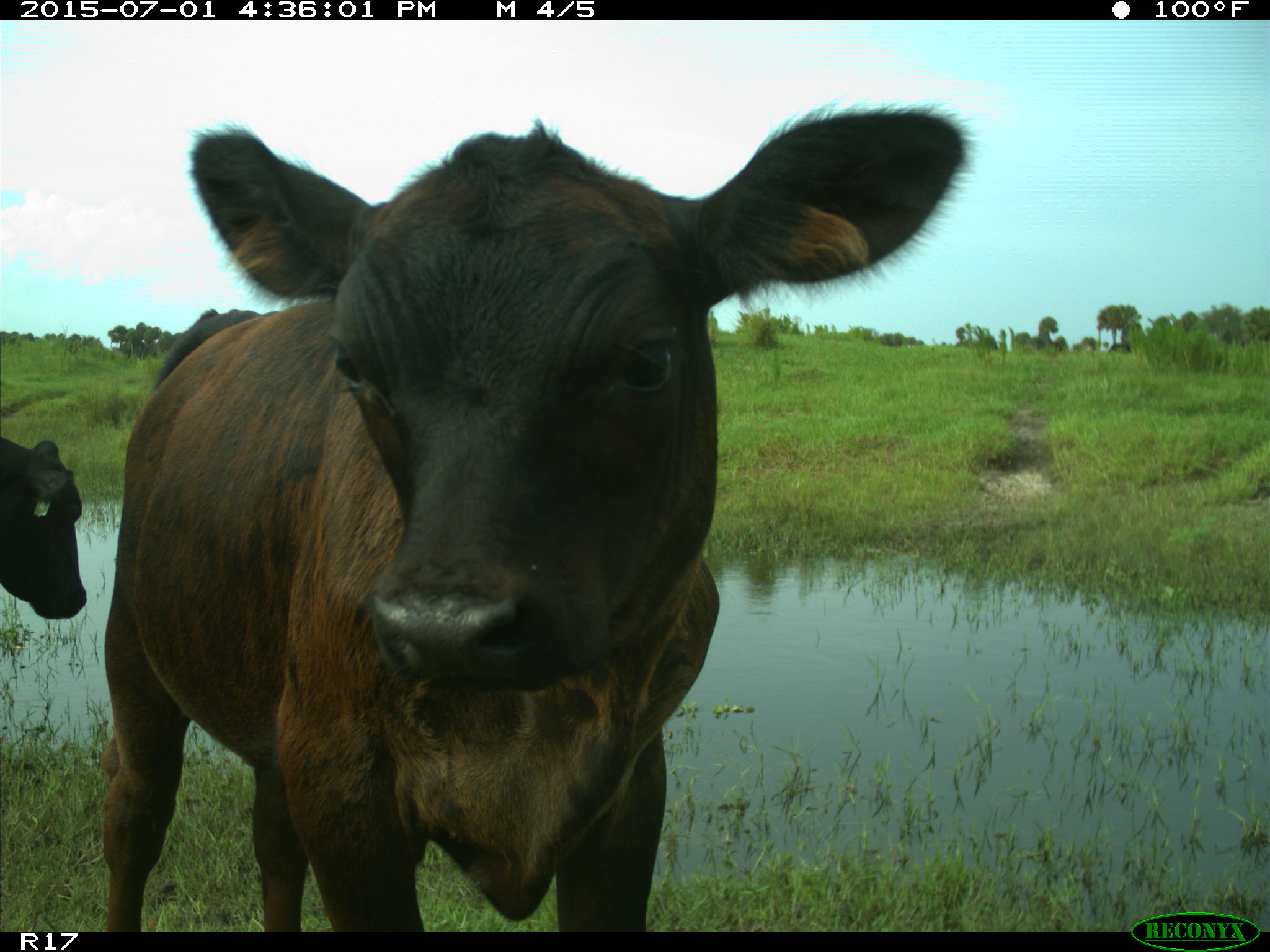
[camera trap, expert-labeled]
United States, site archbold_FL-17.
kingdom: Animalia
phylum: Chordata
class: Mammalia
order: Artiodactyla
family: Bovidae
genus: Bos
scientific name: Bos taurus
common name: domestic cow